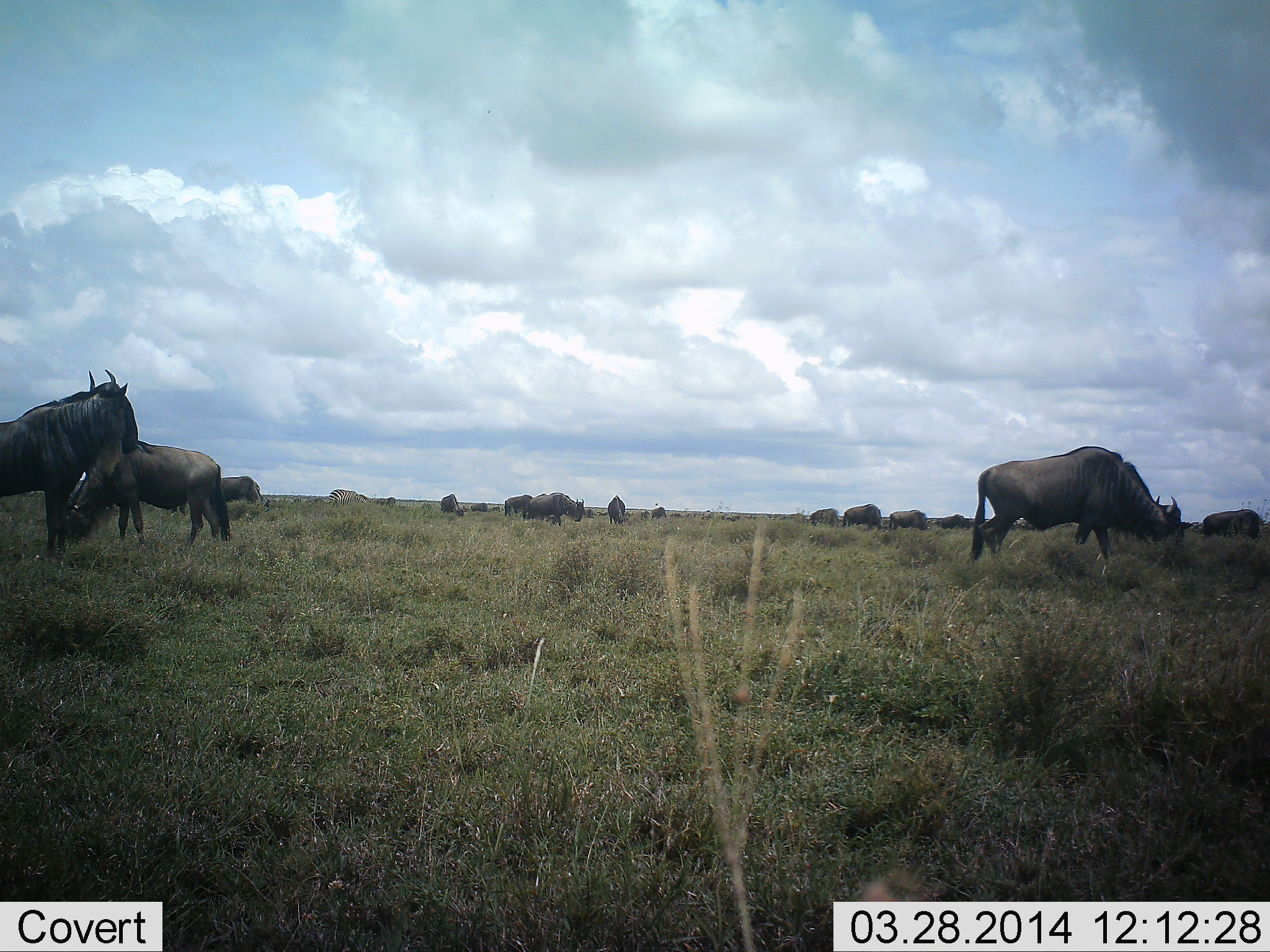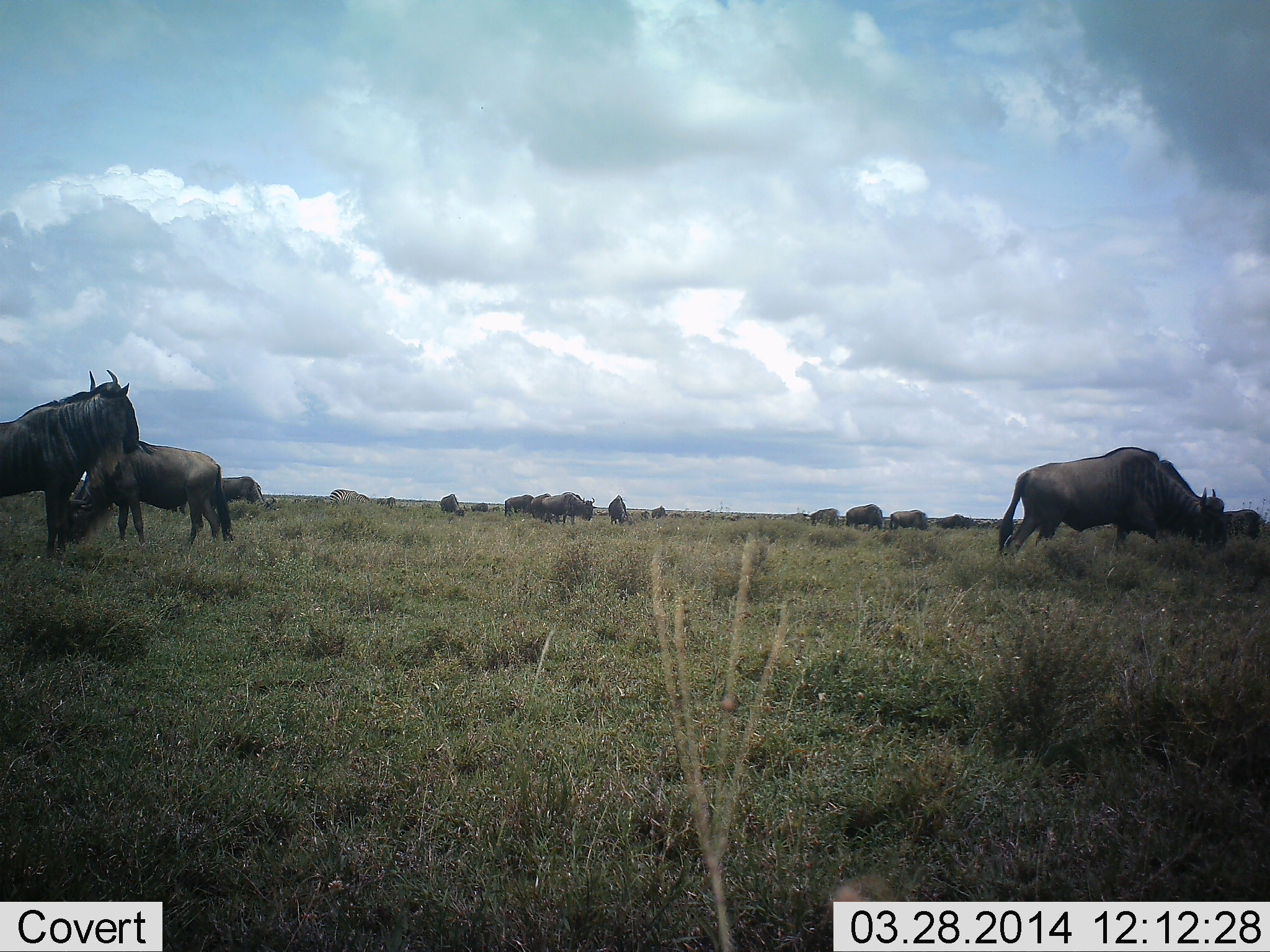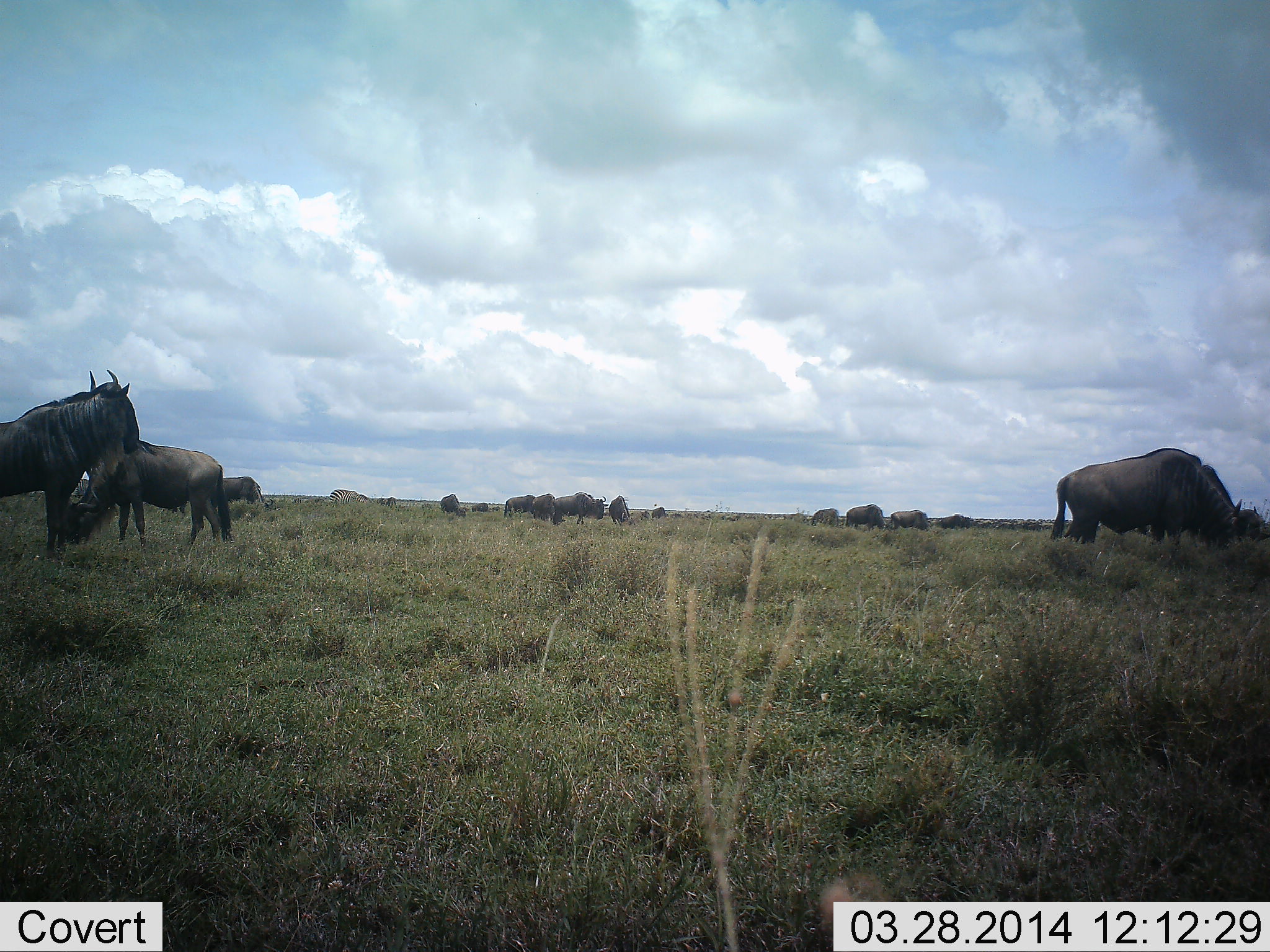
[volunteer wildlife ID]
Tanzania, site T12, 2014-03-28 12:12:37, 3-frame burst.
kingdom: Animalia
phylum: Chordata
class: Mammalia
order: Artiodactyla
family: Bovidae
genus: Connochaetes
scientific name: Connochaetes taurinus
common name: blue wildebeest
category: wildebeest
Wildebeest (blue wildebeest) (Connochaetes taurinus), count 11-50. Behavior (volunteer vote fractions): standing 80%, resting 0%, moving 70%, interacting 10%. Young present (vote fraction): 0%. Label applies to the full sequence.